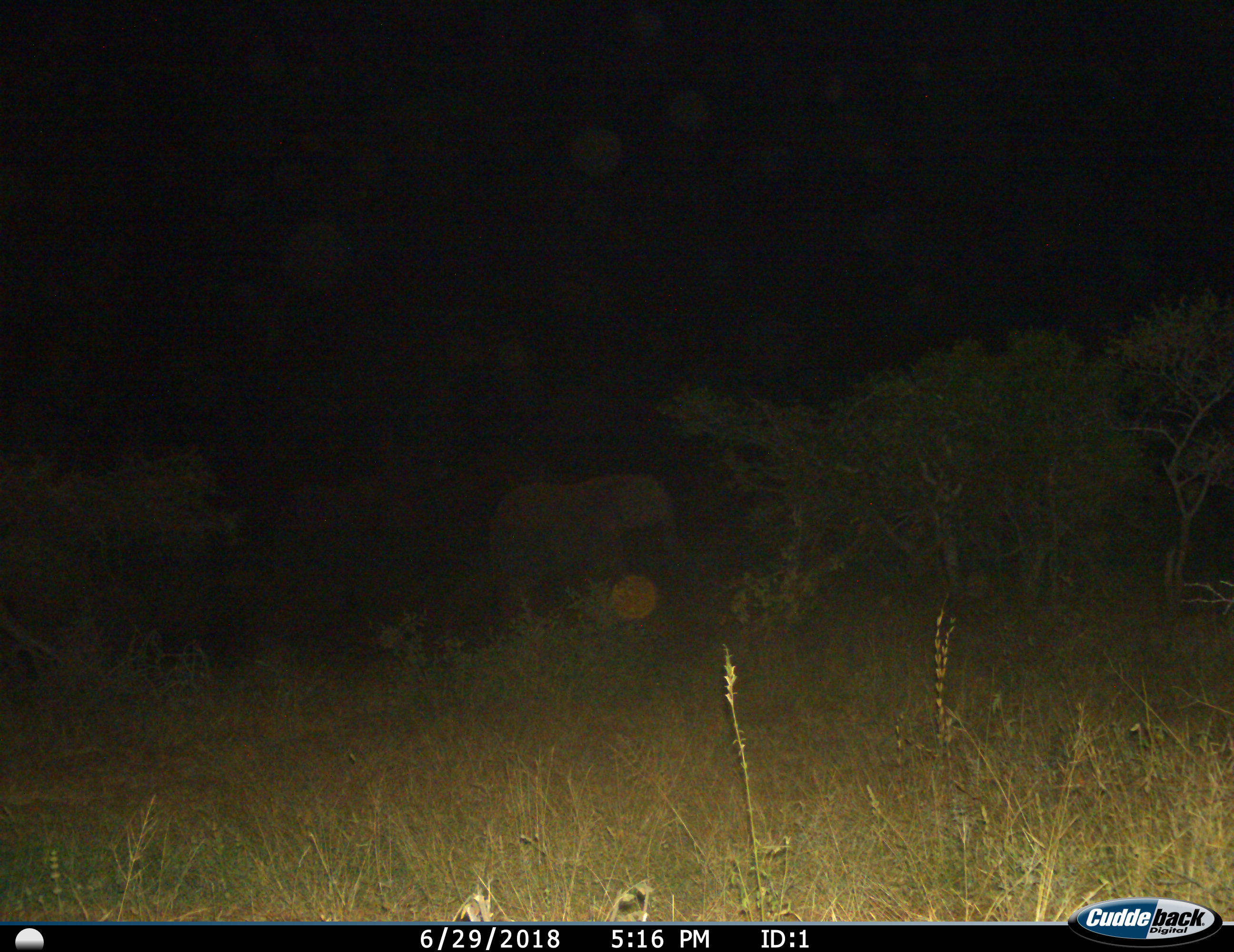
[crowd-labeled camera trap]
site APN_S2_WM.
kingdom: Animalia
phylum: Chordata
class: Mammalia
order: Proboscidea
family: Elephantidae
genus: Loxodonta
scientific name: Loxodonta africana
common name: african bush elephant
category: elephant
Elephant (african bush elephant) (Loxodonta africana), count 1. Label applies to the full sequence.